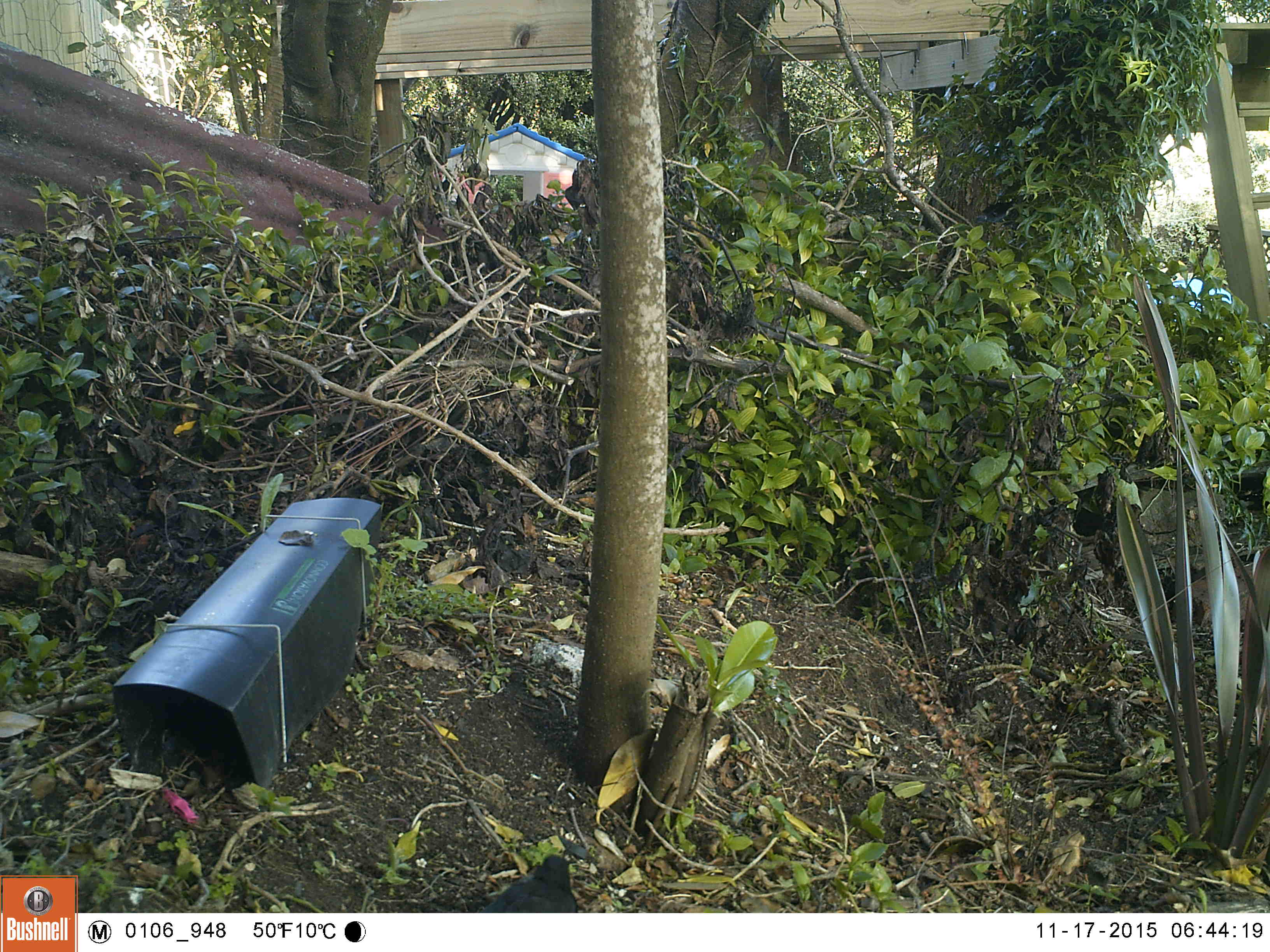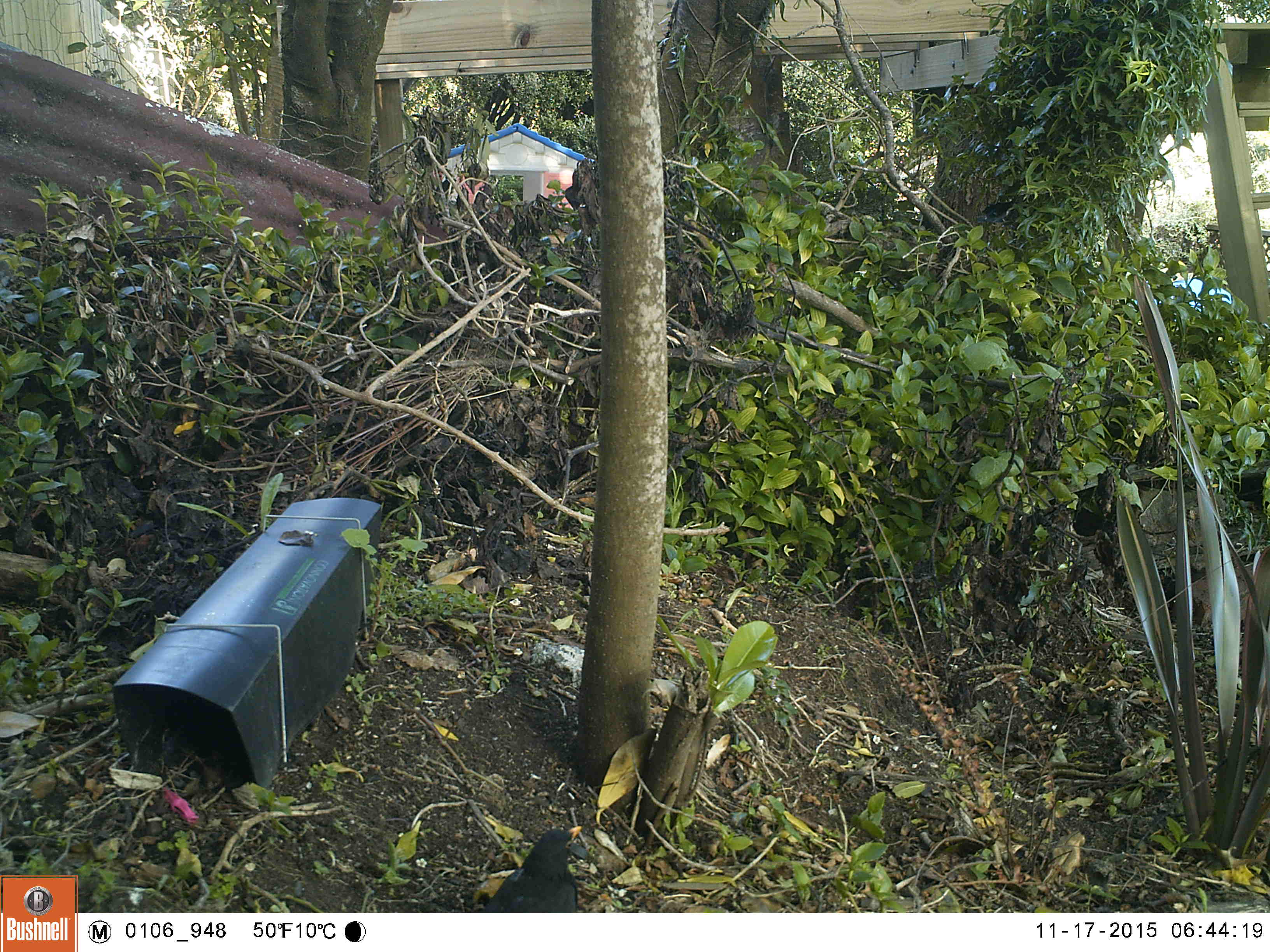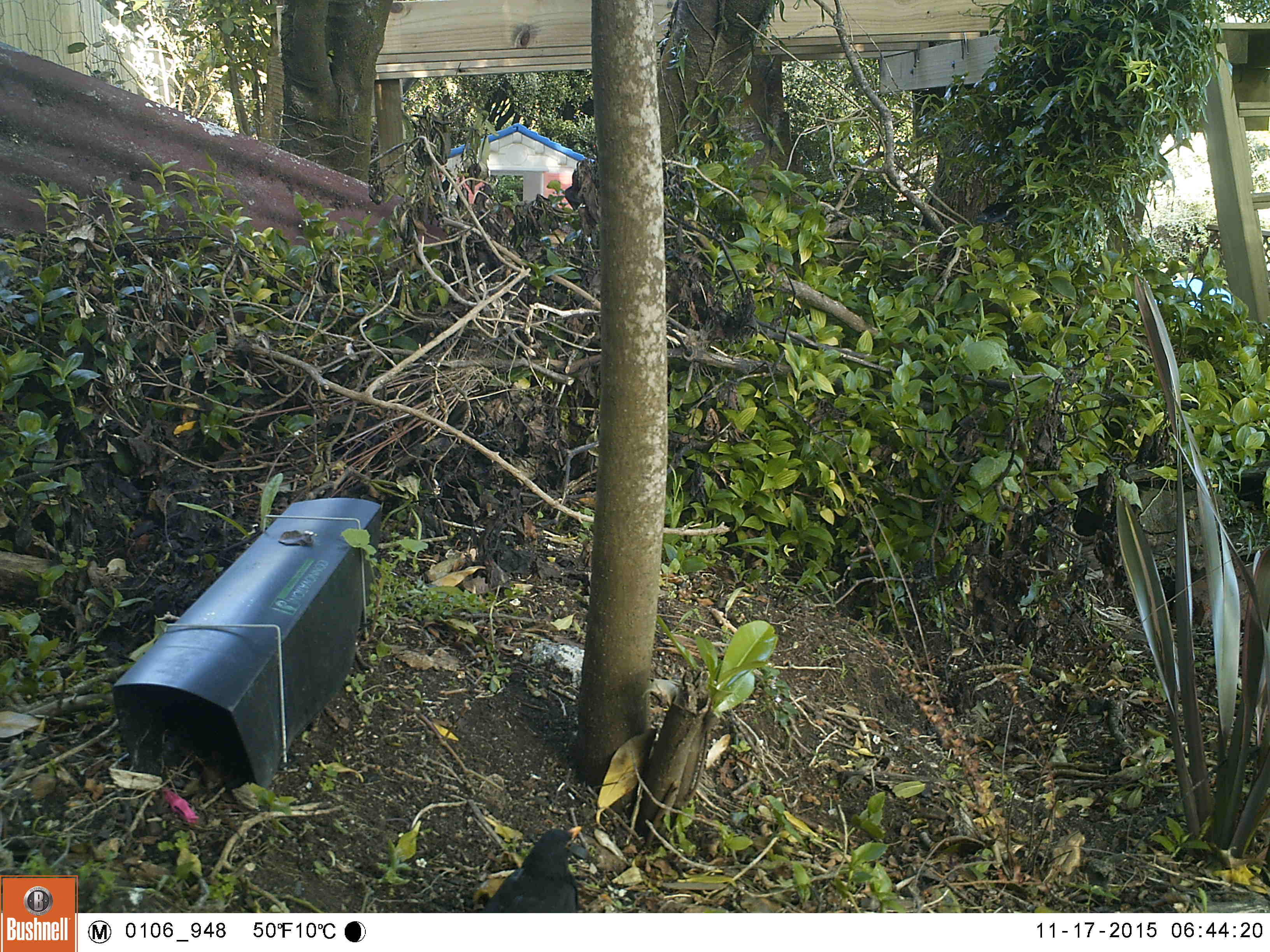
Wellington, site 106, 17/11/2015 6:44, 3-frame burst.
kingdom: Animalia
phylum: Chordata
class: Aves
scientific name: Aves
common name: bird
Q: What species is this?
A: Bird (Aves).